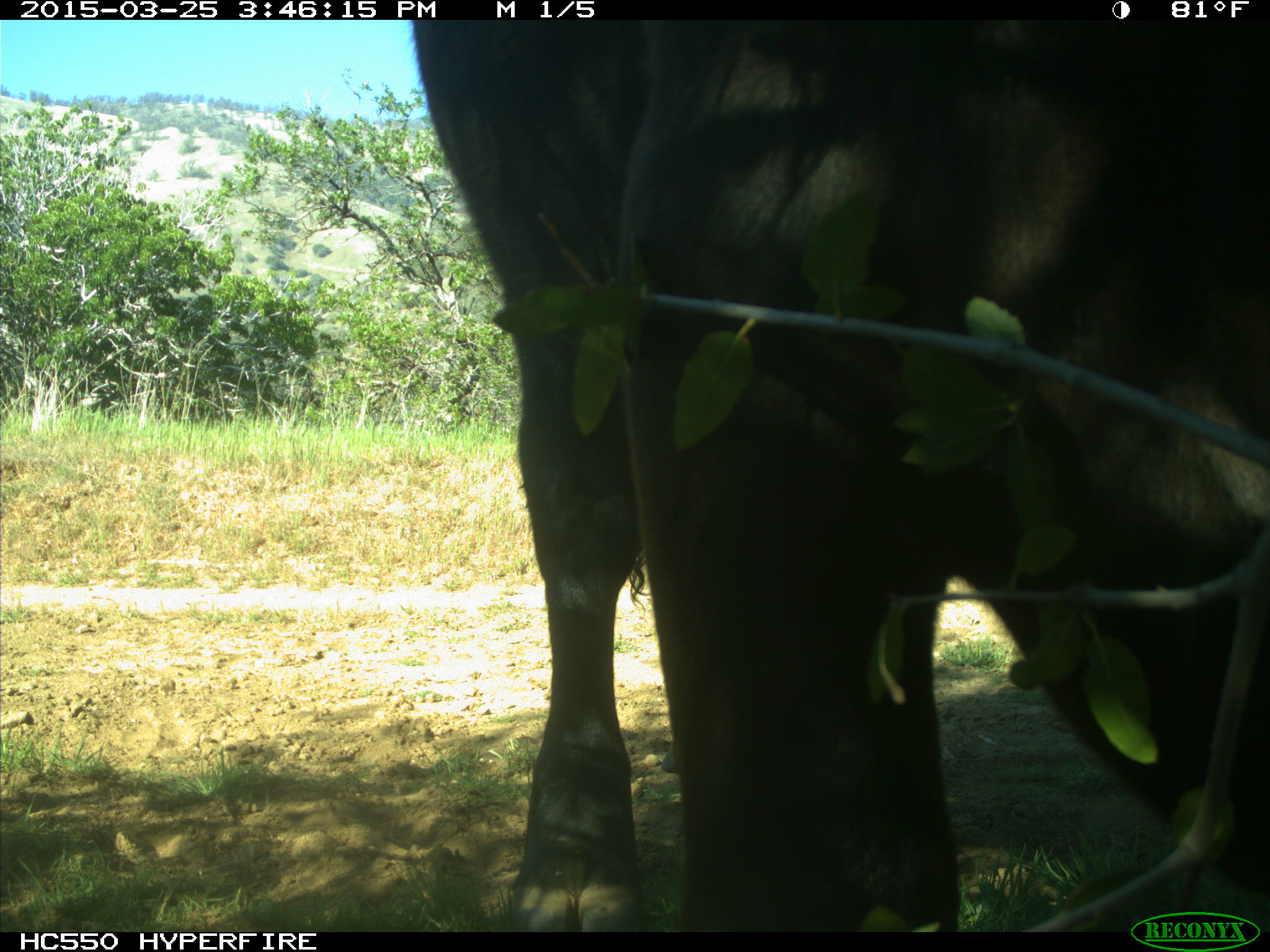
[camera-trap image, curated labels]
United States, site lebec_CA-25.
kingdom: Animalia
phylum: Chordata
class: Mammalia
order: Artiodactyla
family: Bovidae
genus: Bos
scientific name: Bos taurus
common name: domestic cow